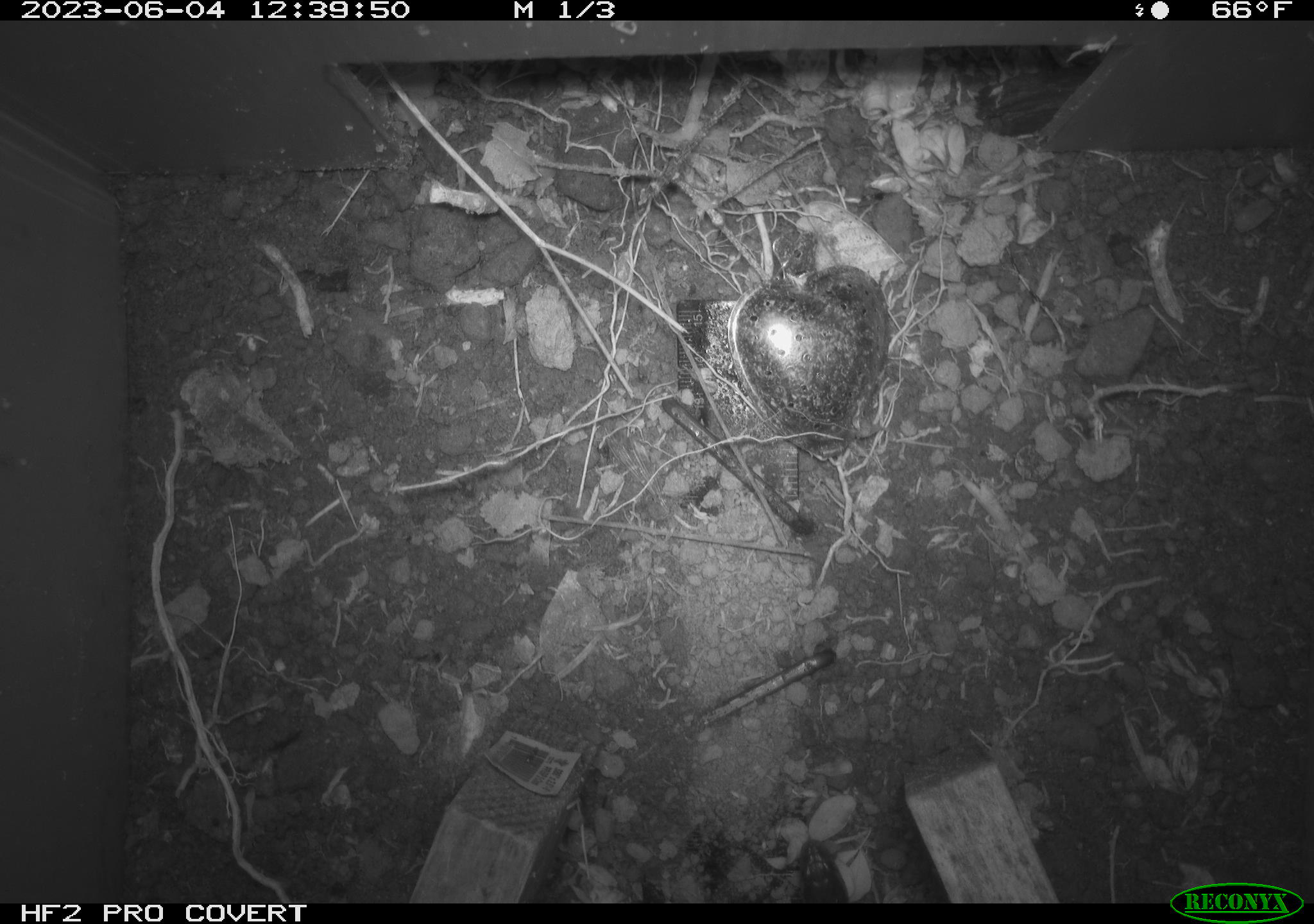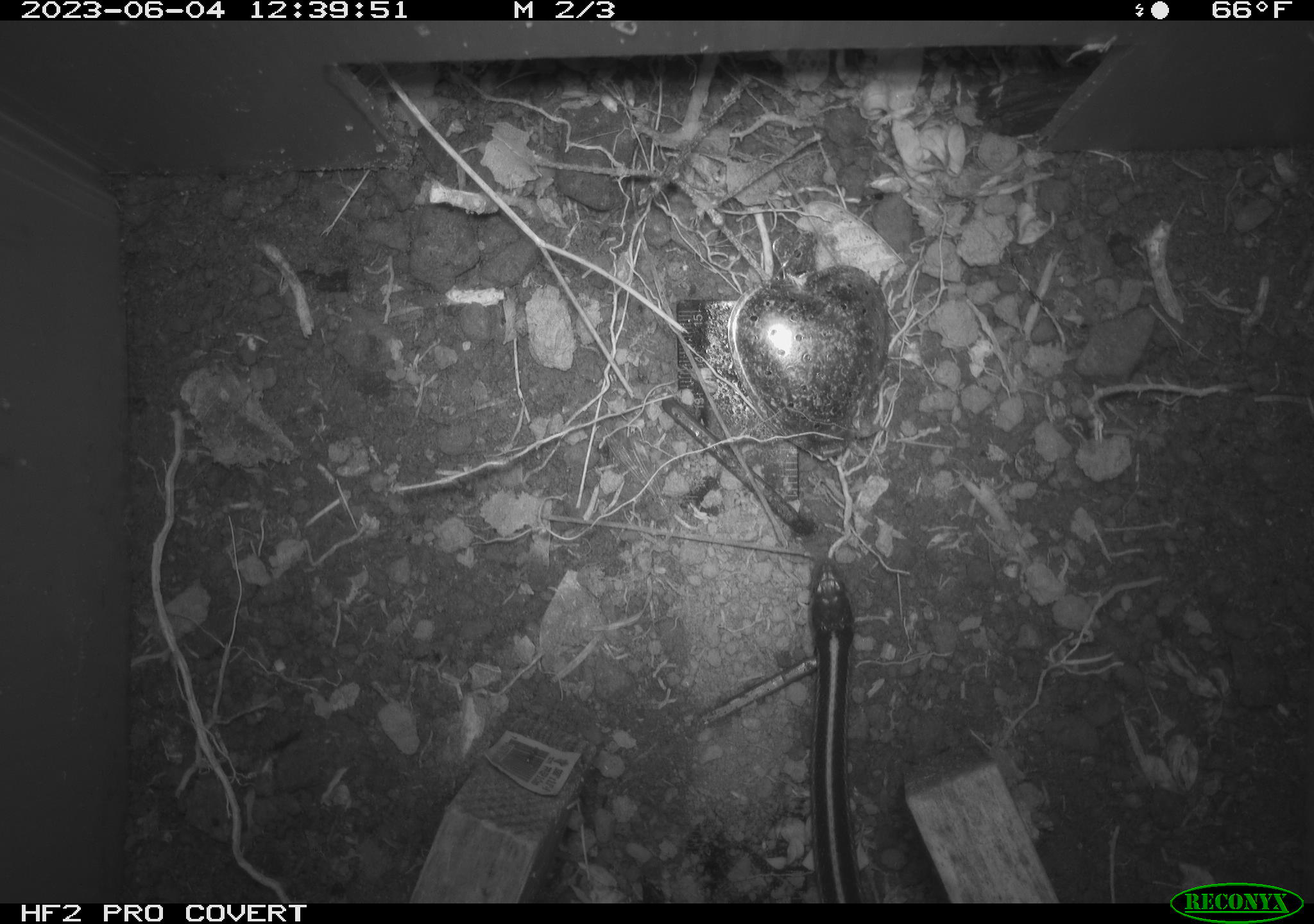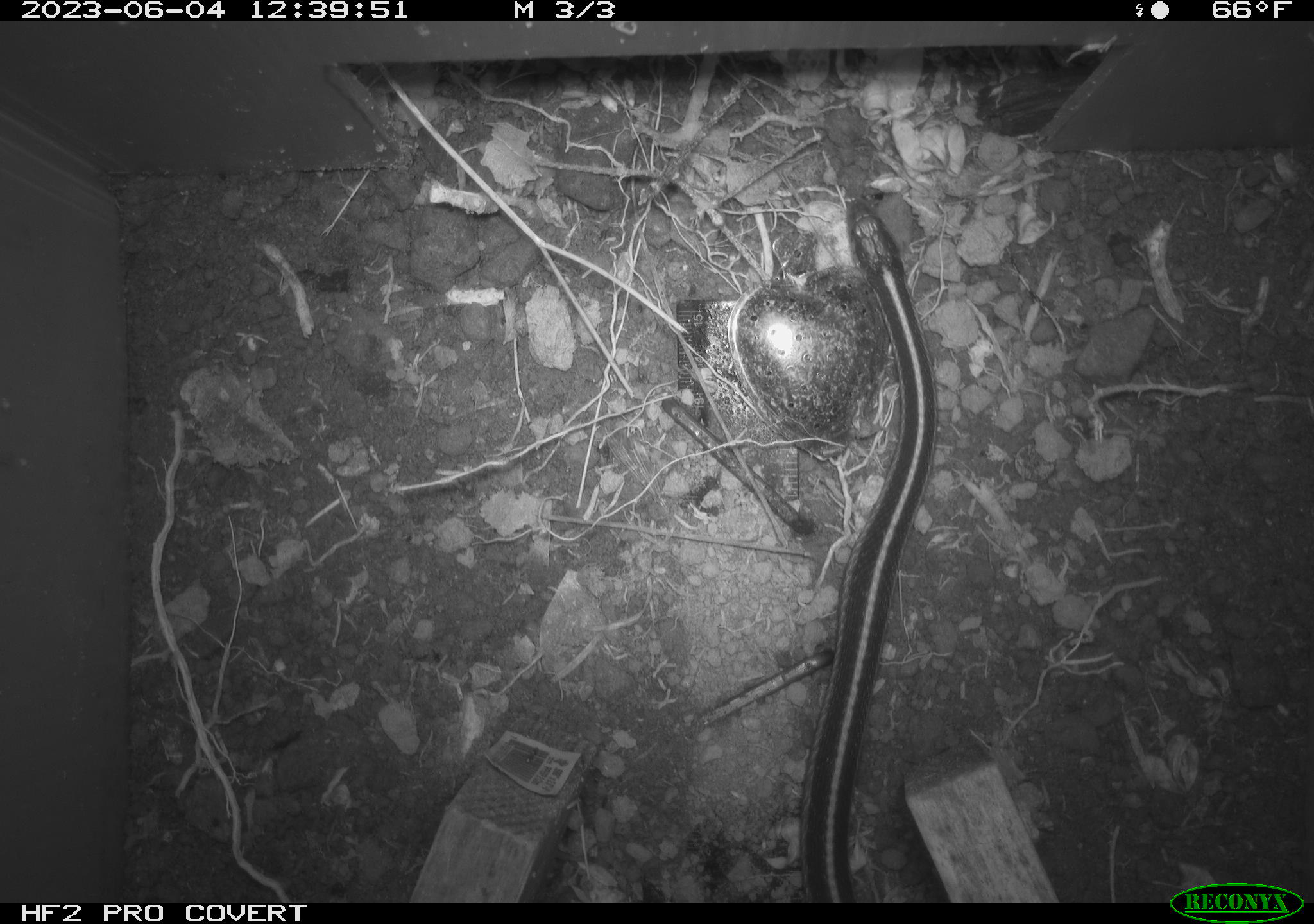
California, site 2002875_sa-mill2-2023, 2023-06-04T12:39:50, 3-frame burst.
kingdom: Animalia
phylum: Chordata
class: Reptilia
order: Squamata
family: Colubridae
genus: Thamnophis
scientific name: Thamnophis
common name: american gartersnakes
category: thamnophis species